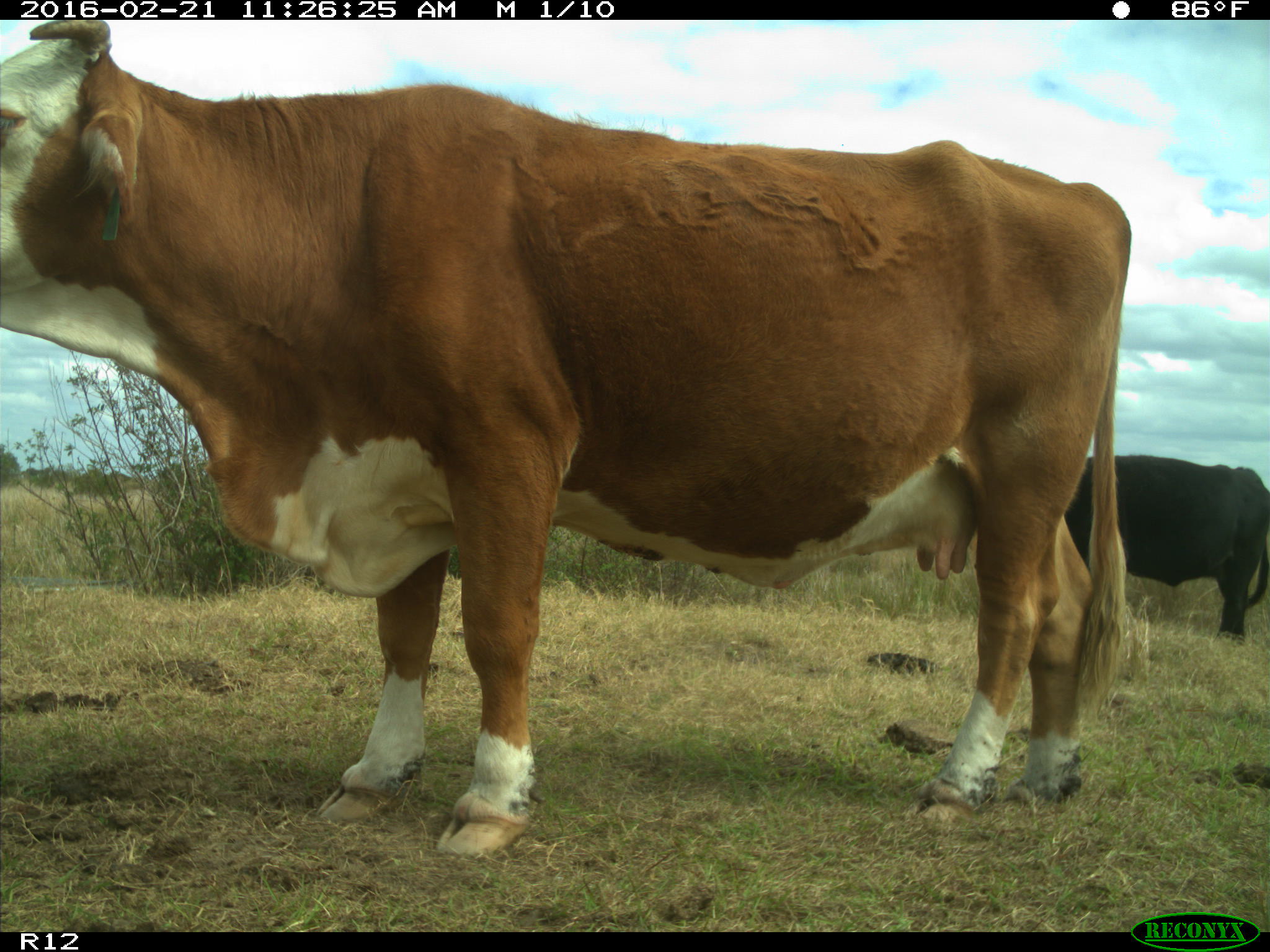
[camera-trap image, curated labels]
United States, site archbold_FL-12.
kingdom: Animalia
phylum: Chordata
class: Mammalia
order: Artiodactyla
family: Bovidae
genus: Bos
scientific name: Bos taurus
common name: domestic cow